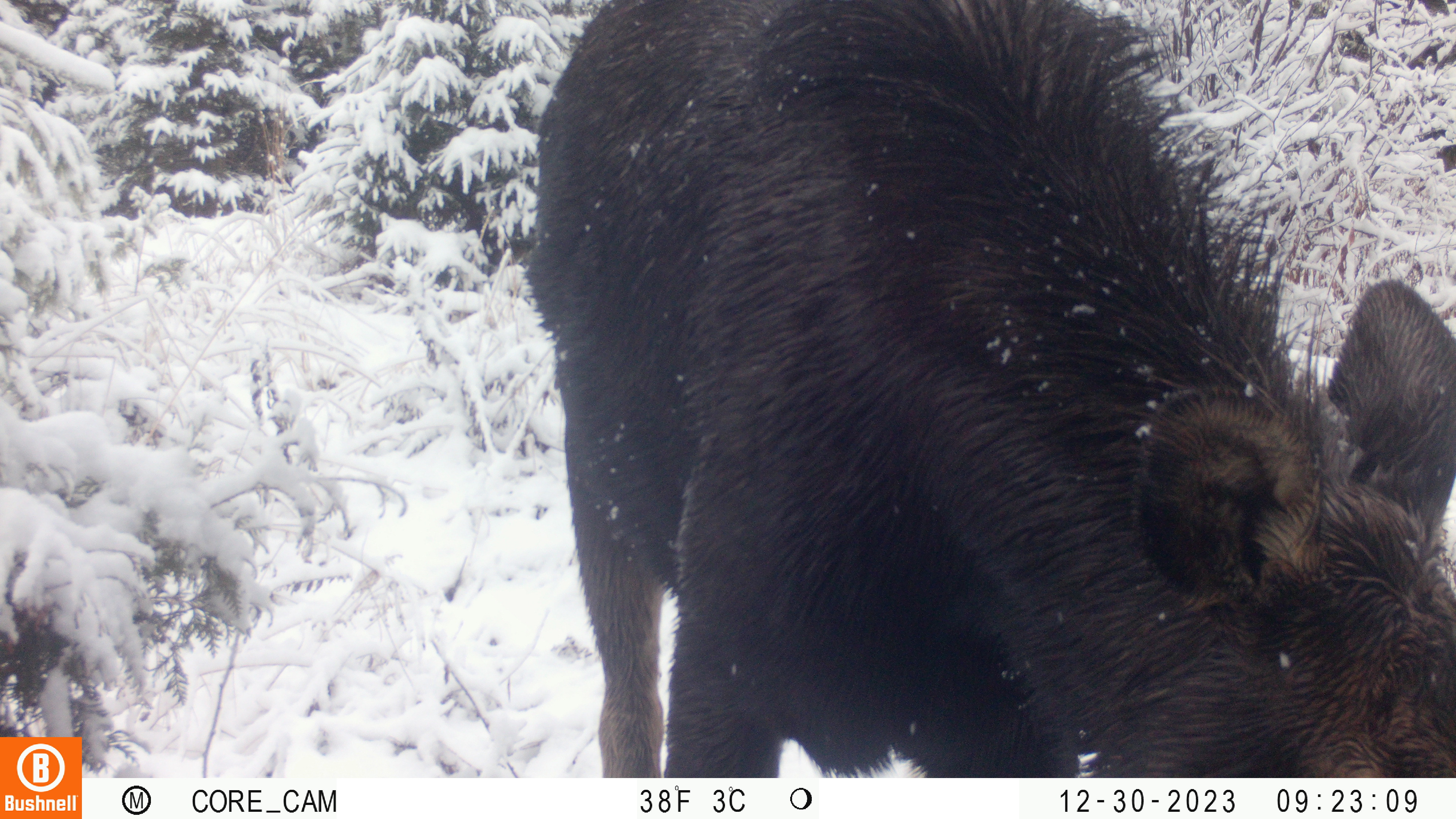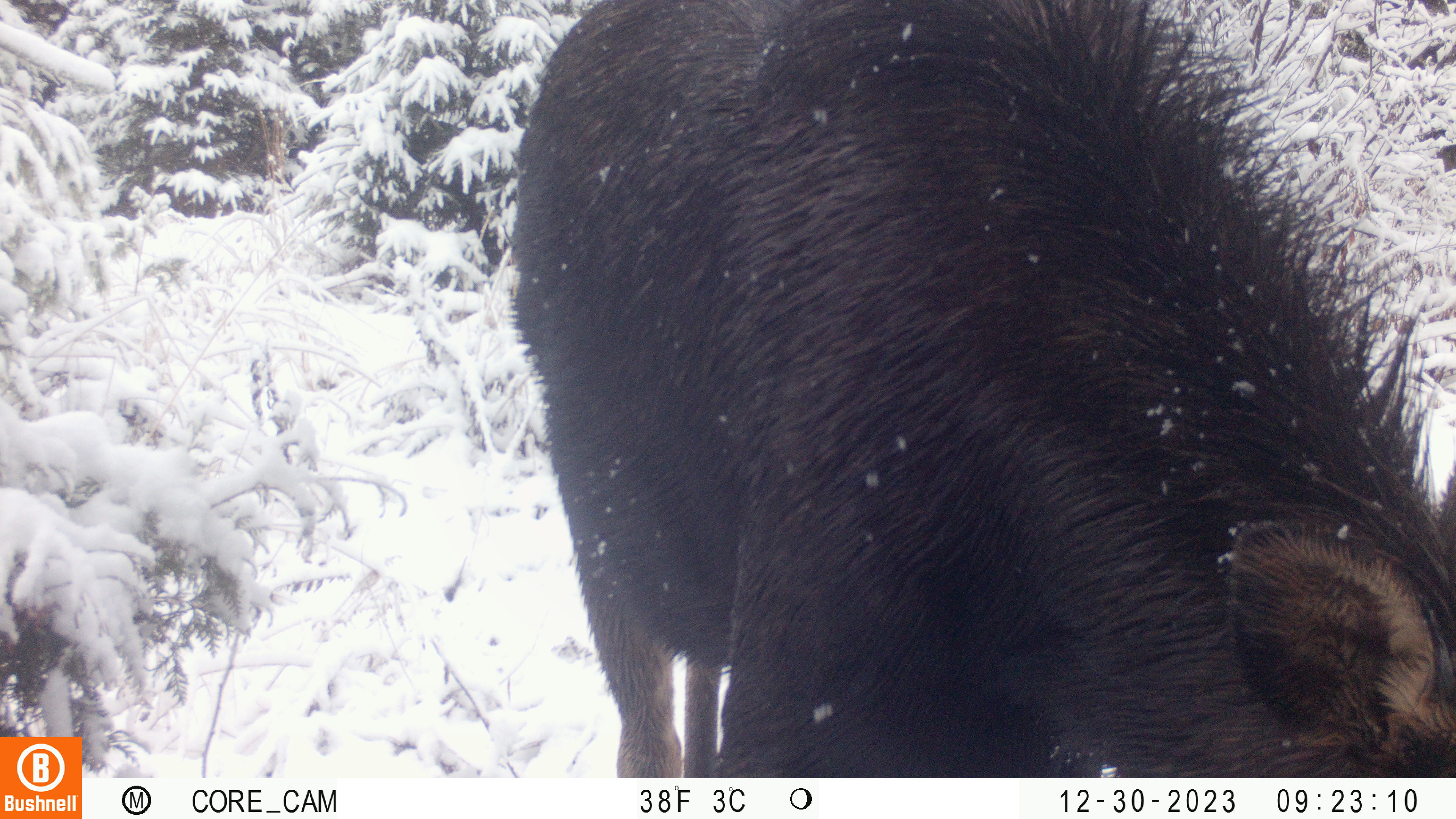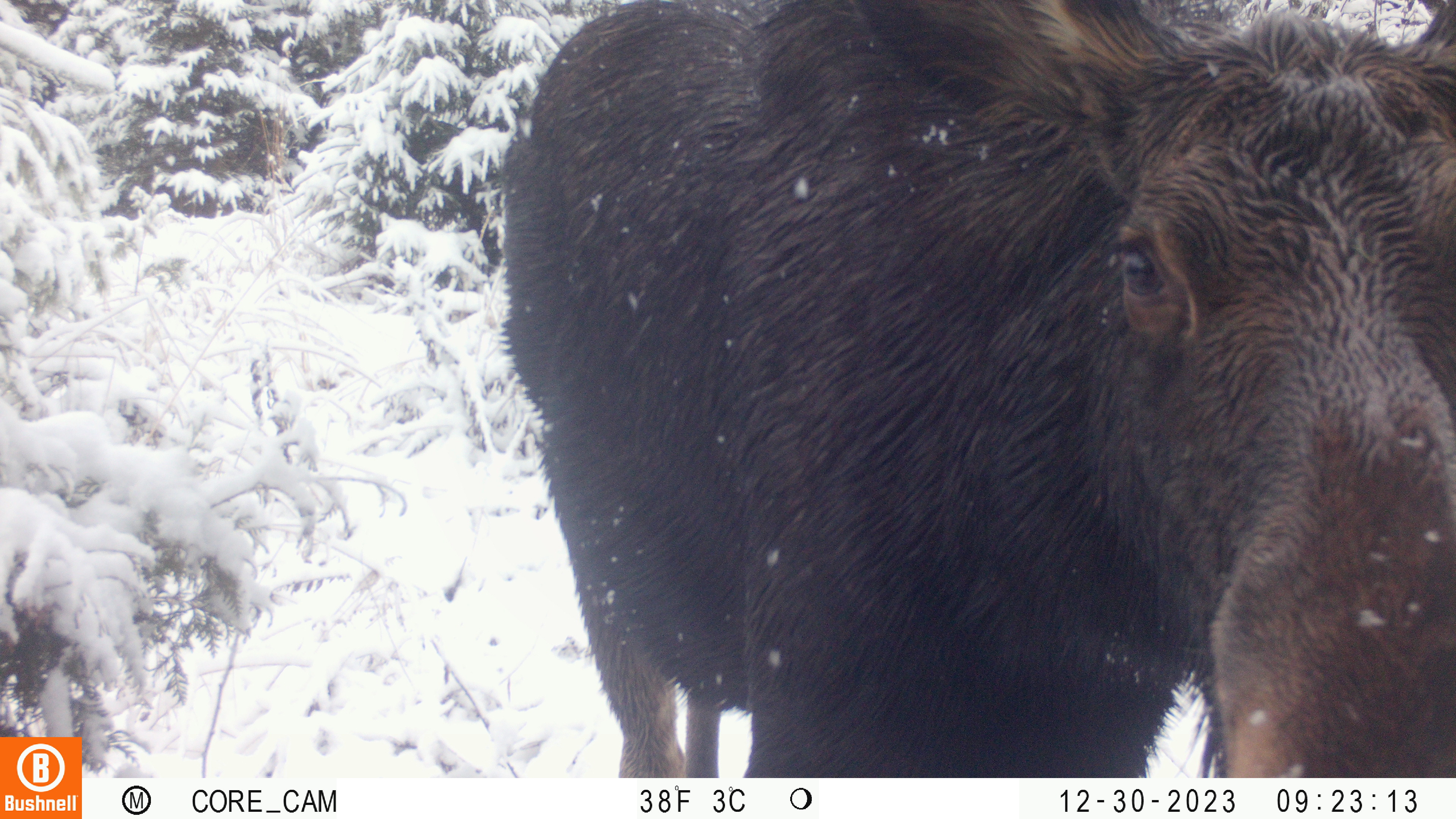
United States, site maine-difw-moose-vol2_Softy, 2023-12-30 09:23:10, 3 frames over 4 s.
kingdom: Animalia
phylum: Chordata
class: Mammalia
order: Artiodactyla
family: Cervidae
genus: Alces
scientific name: Alces alces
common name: moose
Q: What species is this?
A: Moose (Alces alces).